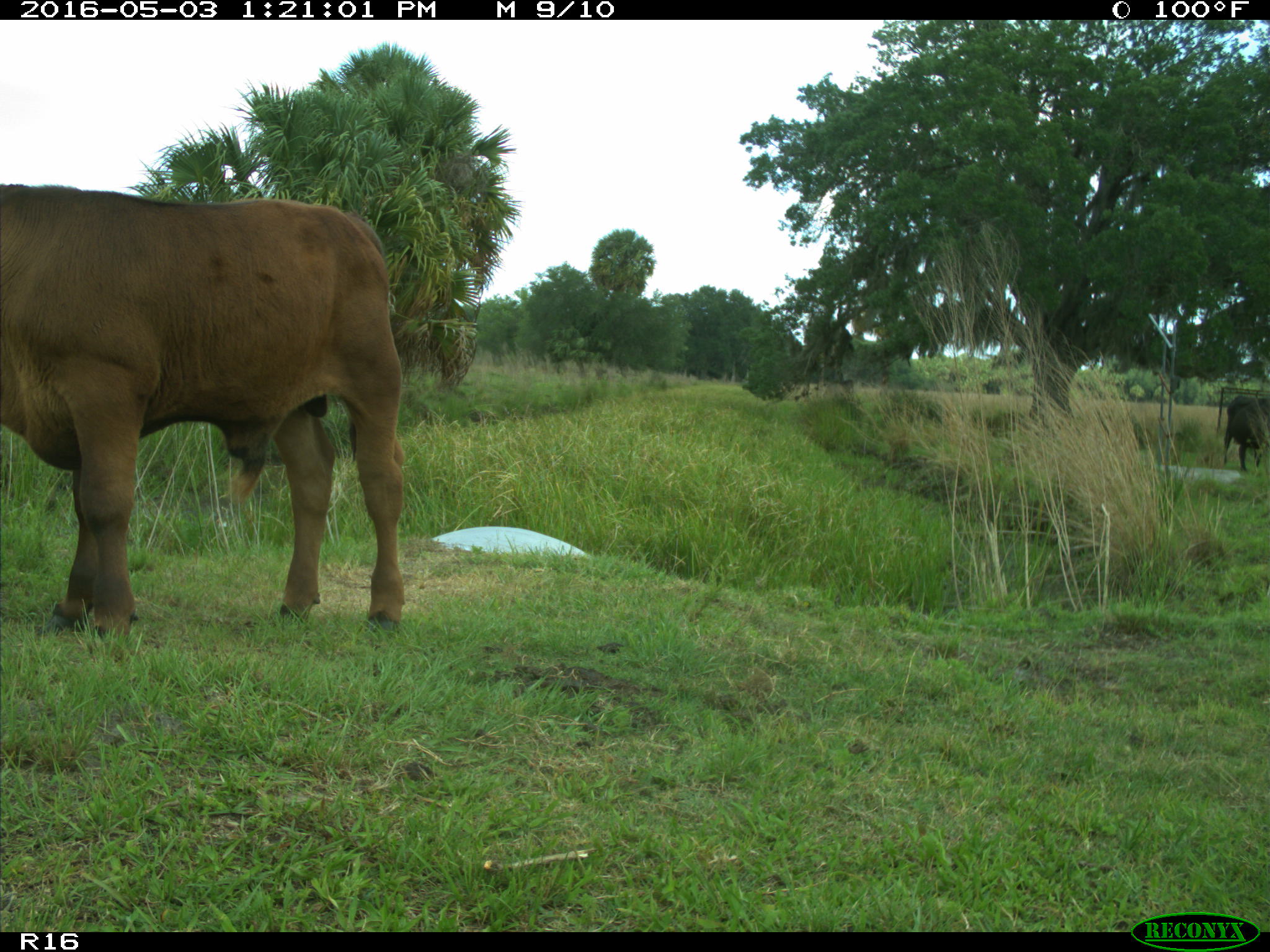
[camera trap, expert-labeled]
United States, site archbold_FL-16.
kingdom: Animalia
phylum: Chordata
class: Mammalia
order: Artiodactyla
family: Bovidae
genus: Bos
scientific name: Bos taurus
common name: domestic cow